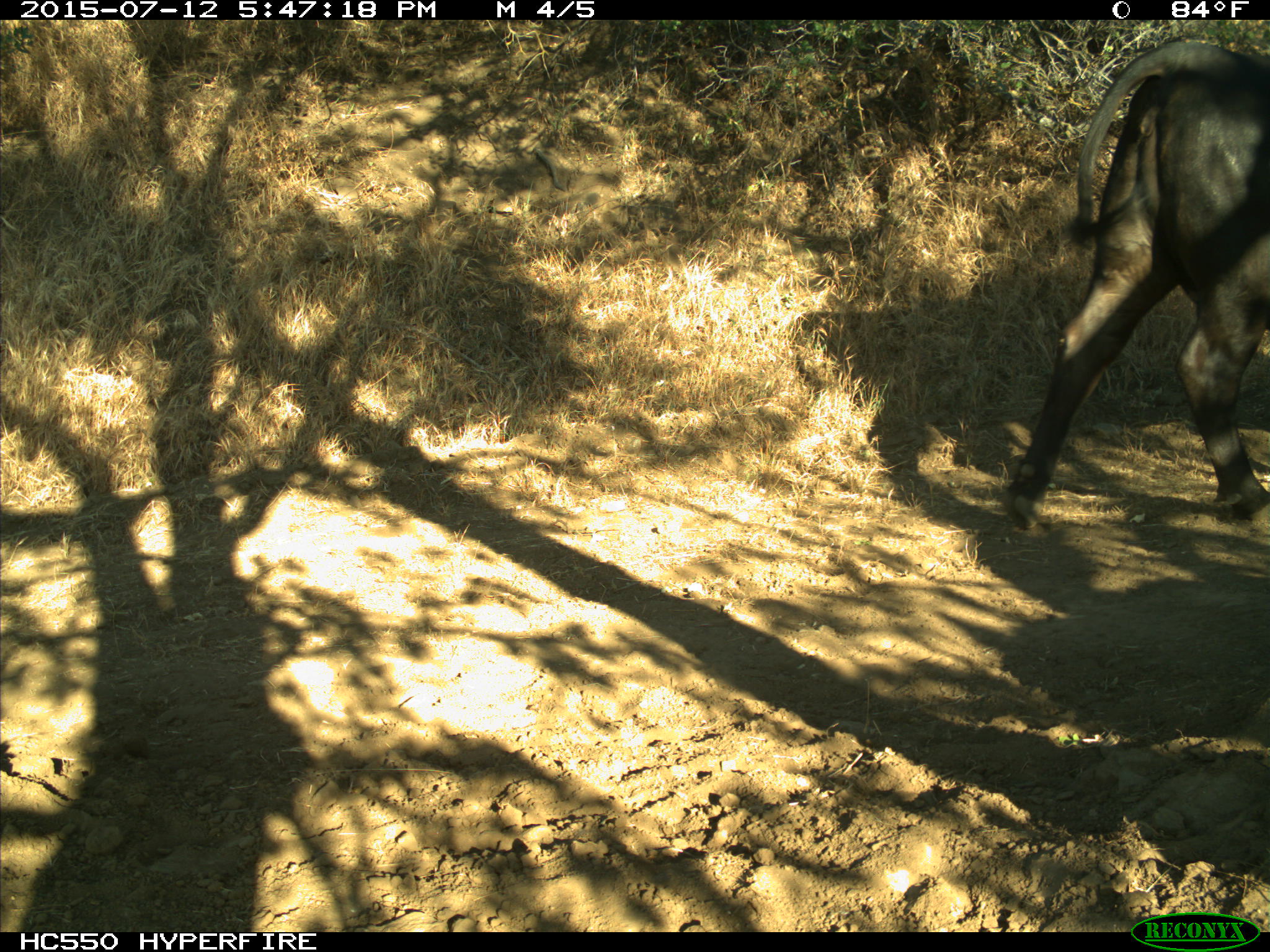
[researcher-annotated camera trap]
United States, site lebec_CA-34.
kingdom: Animalia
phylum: Chordata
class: Mammalia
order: Artiodactyla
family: Bovidae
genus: Bos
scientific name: Bos taurus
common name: domestic cow